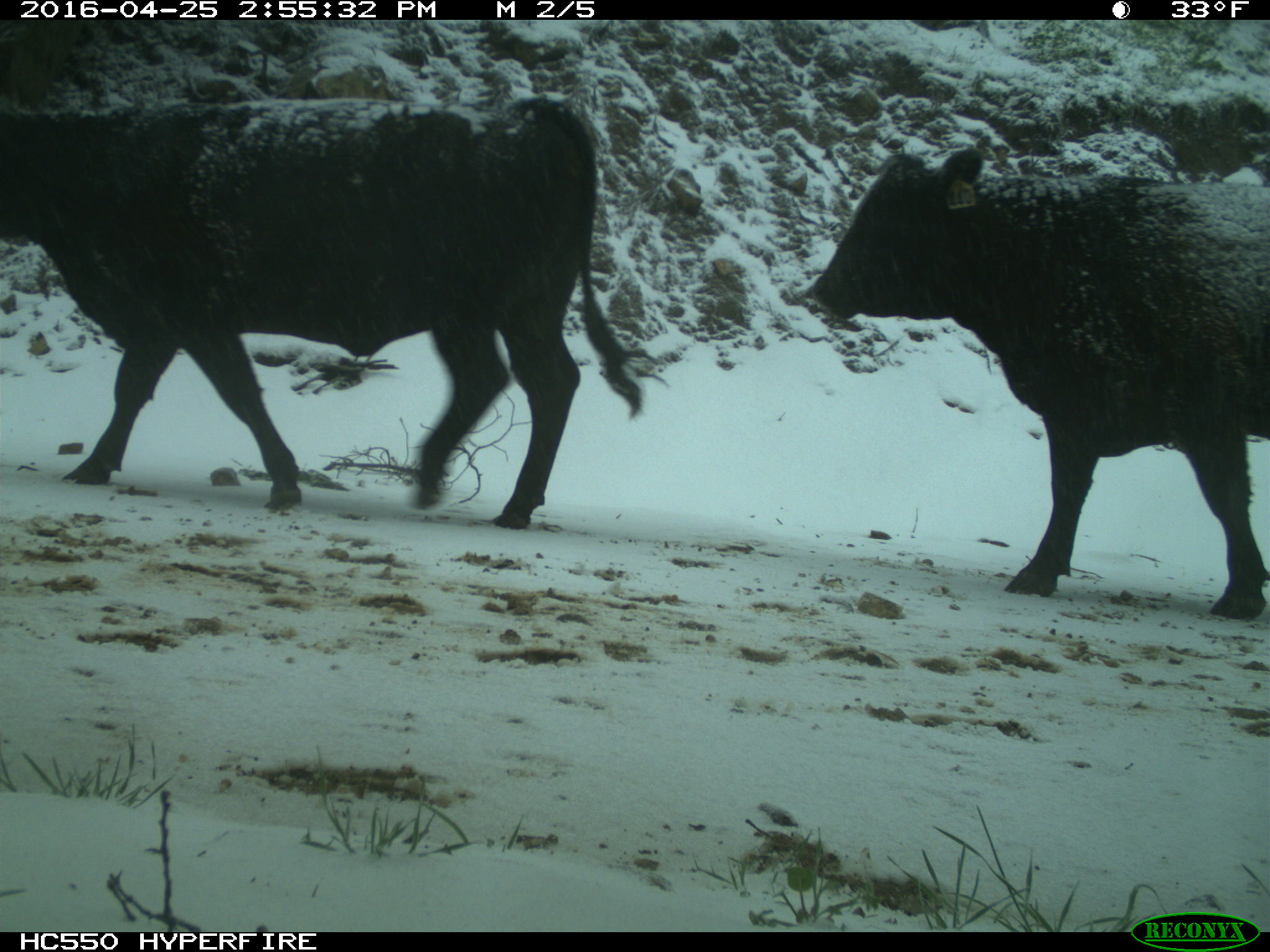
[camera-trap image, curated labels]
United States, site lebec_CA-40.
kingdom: Animalia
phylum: Chordata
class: Mammalia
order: Artiodactyla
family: Bovidae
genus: Bos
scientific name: Bos taurus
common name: domestic cow